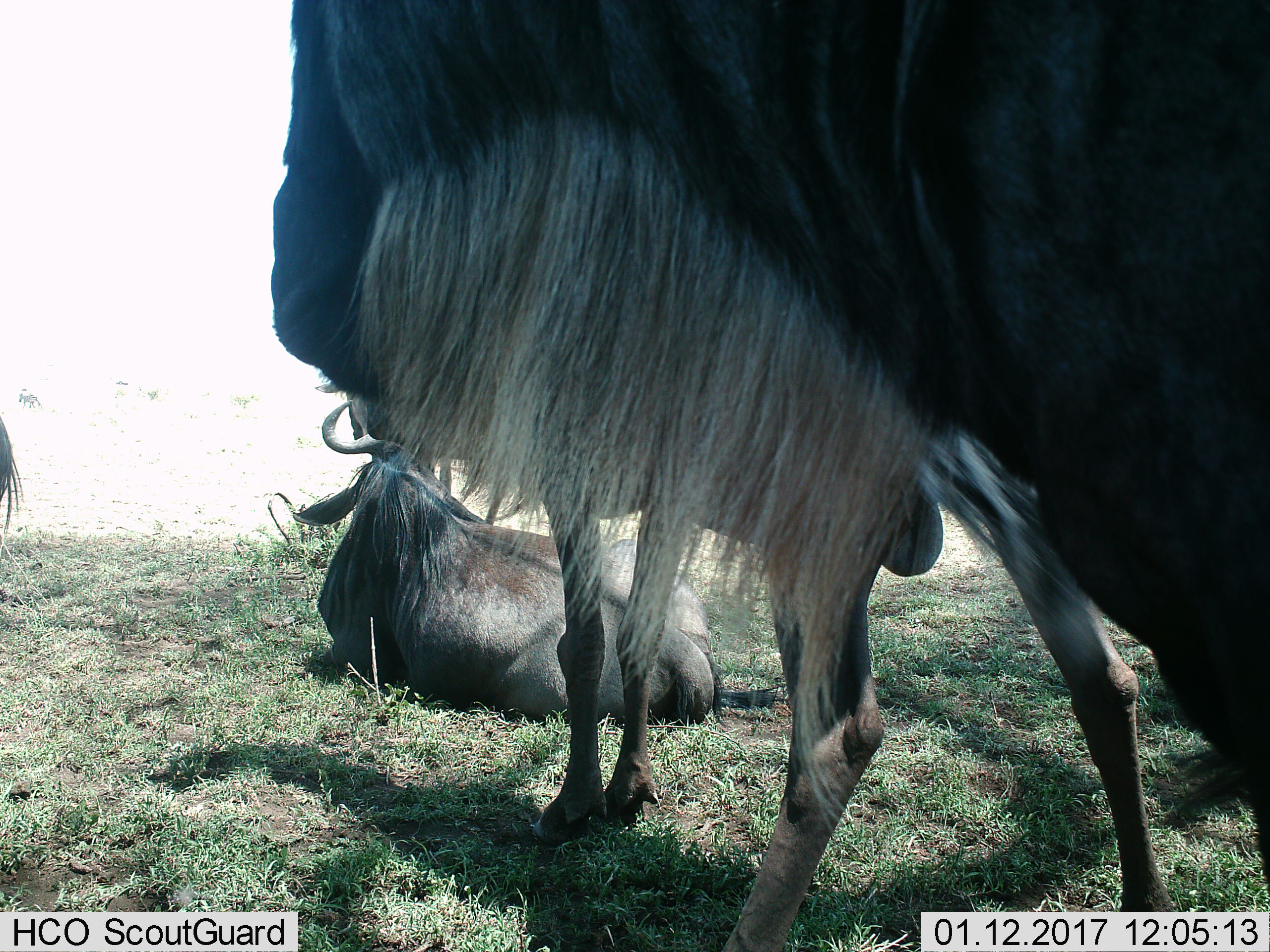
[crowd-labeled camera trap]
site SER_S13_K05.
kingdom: Animalia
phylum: Chordata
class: Mammalia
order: Artiodactyla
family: Bovidae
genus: Connochaetes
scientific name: Connochaetes taurinus taurinus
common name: blue wildebeest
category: wildebeestblue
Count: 3.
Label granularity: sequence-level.